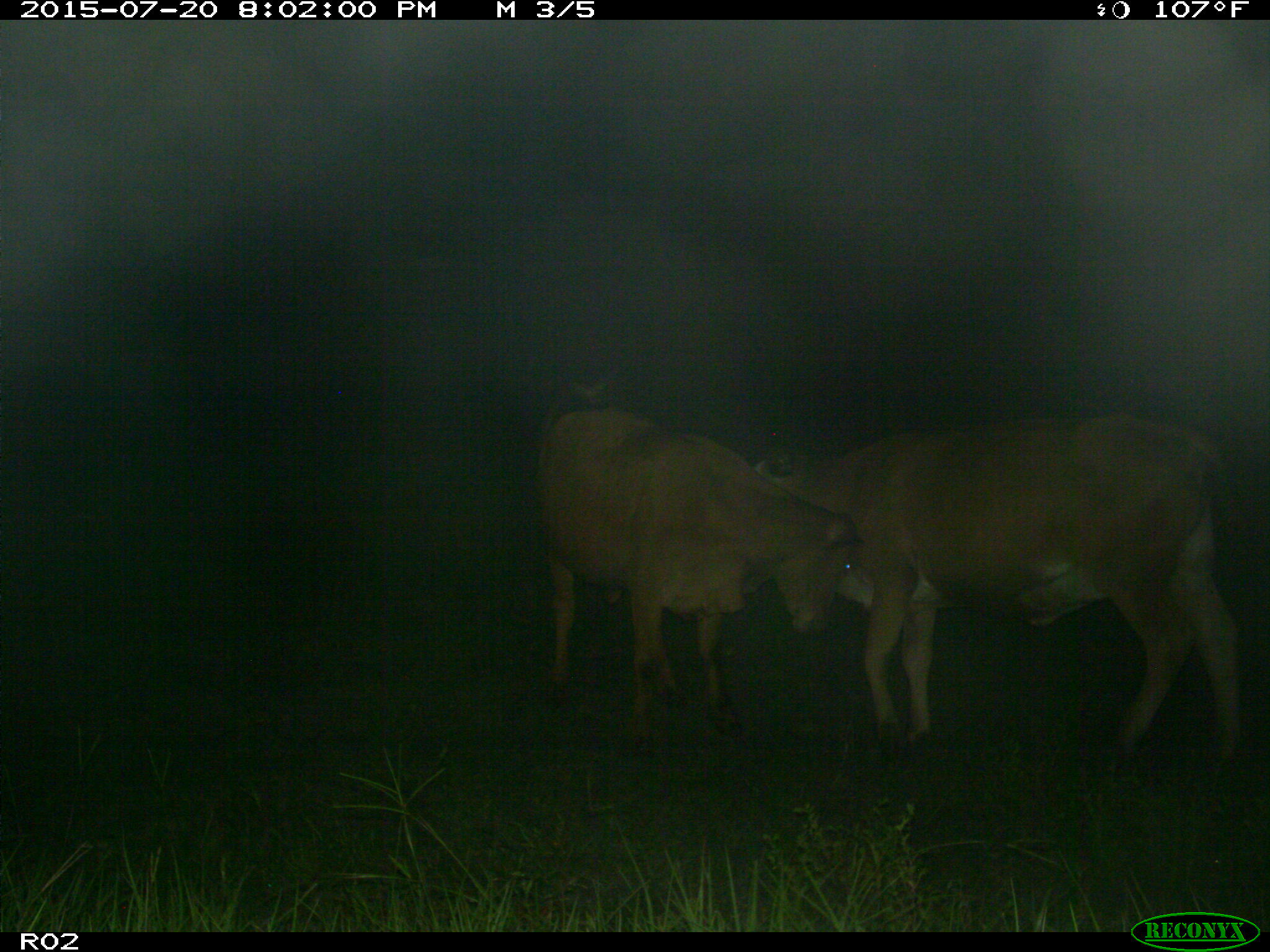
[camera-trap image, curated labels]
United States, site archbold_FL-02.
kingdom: Animalia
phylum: Chordata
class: Mammalia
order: Artiodactyla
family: Bovidae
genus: Bos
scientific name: Bos taurus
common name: domestic cow